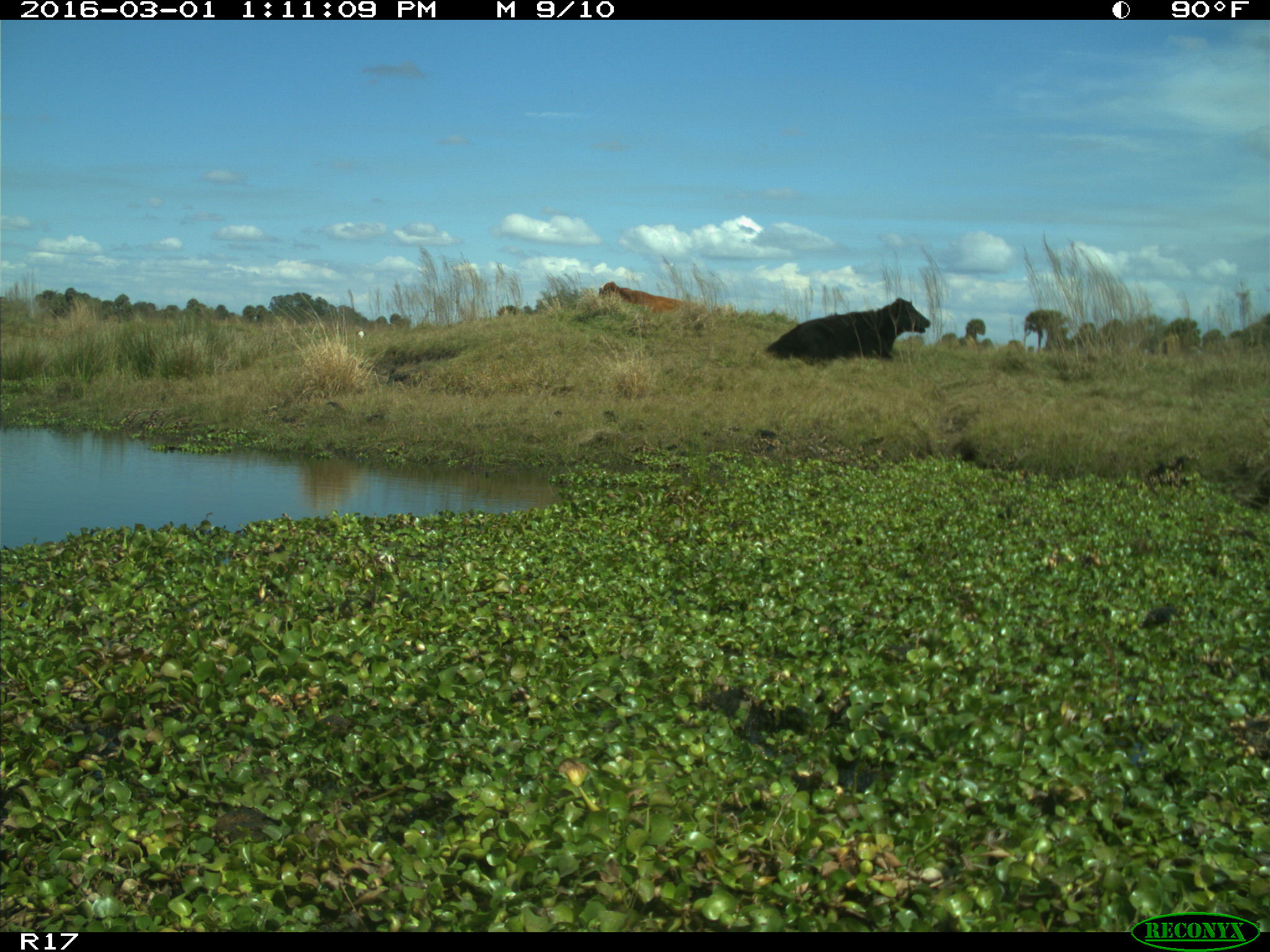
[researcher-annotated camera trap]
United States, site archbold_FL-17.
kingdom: Animalia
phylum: Chordata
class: Mammalia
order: Artiodactyla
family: Bovidae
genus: Bos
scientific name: Bos taurus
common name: domestic cow